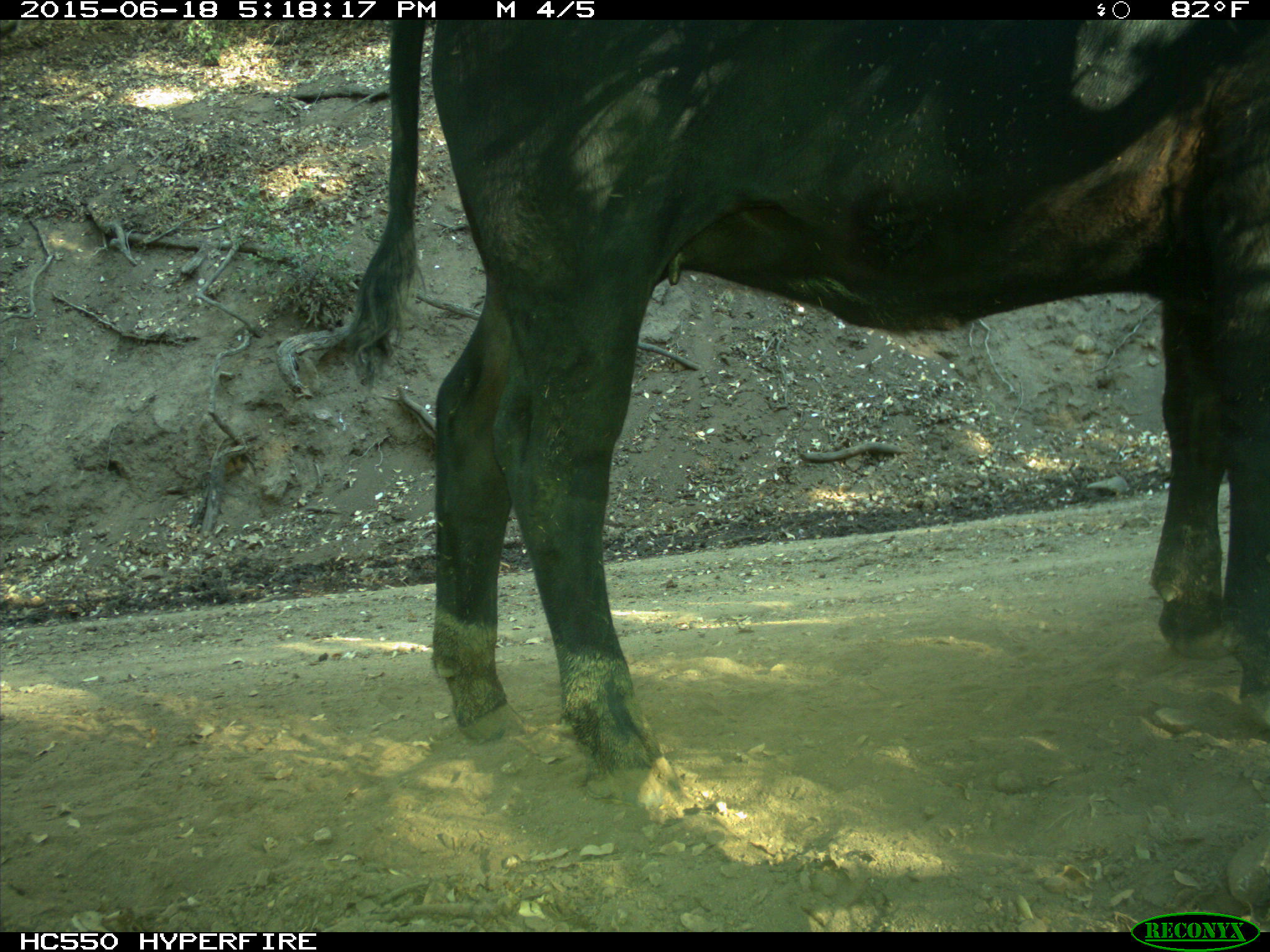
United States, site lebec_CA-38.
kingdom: Animalia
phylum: Chordata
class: Mammalia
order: Artiodactyla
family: Bovidae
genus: Bos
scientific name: Bos taurus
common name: domestic cow